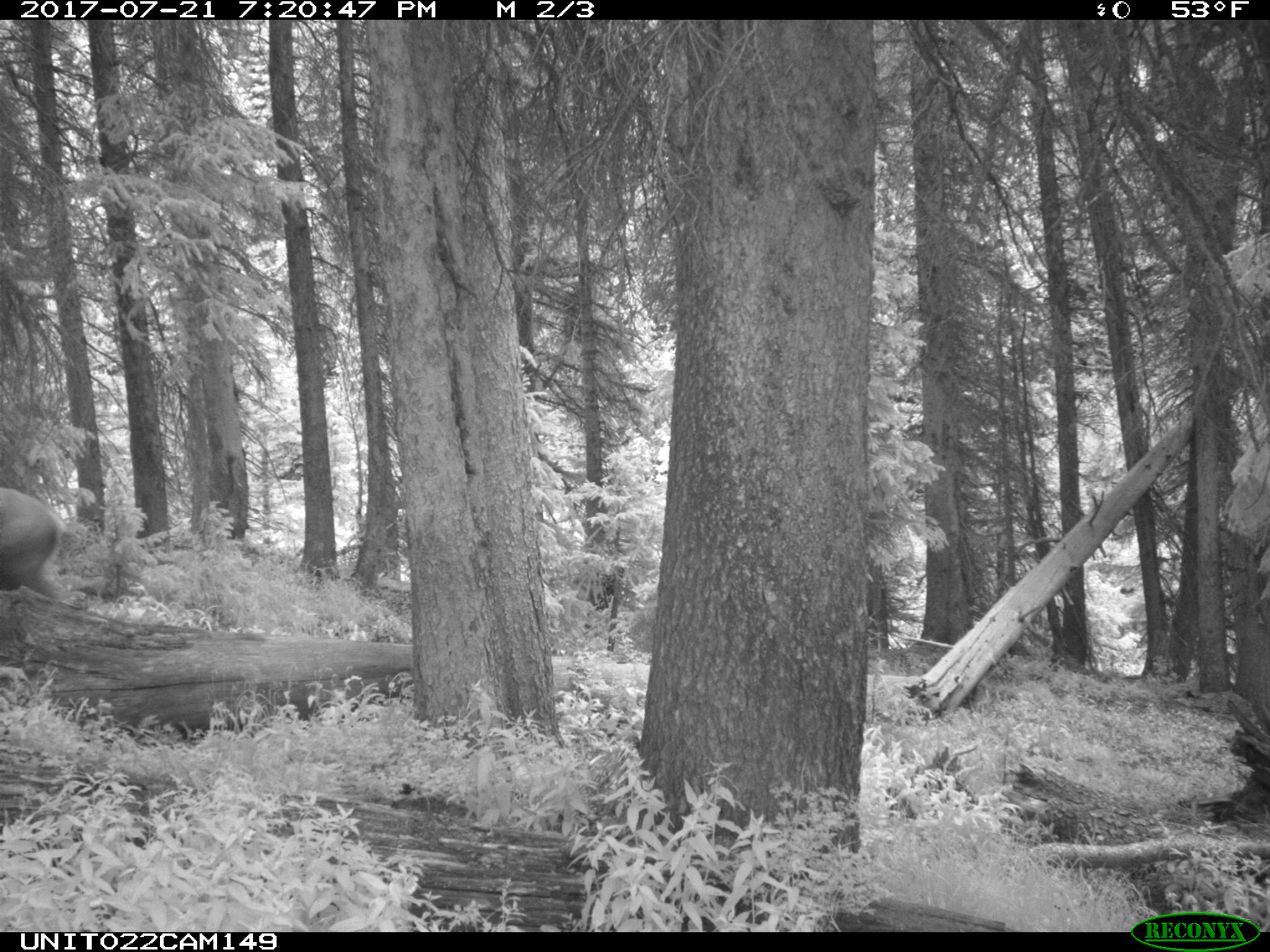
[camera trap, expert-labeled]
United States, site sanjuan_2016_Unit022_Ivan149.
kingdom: Animalia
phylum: Chordata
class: Mammalia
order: Artiodactyla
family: Cervidae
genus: Cervus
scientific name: Cervus elaphus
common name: red deer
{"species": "Cervus elaphus (red deer)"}